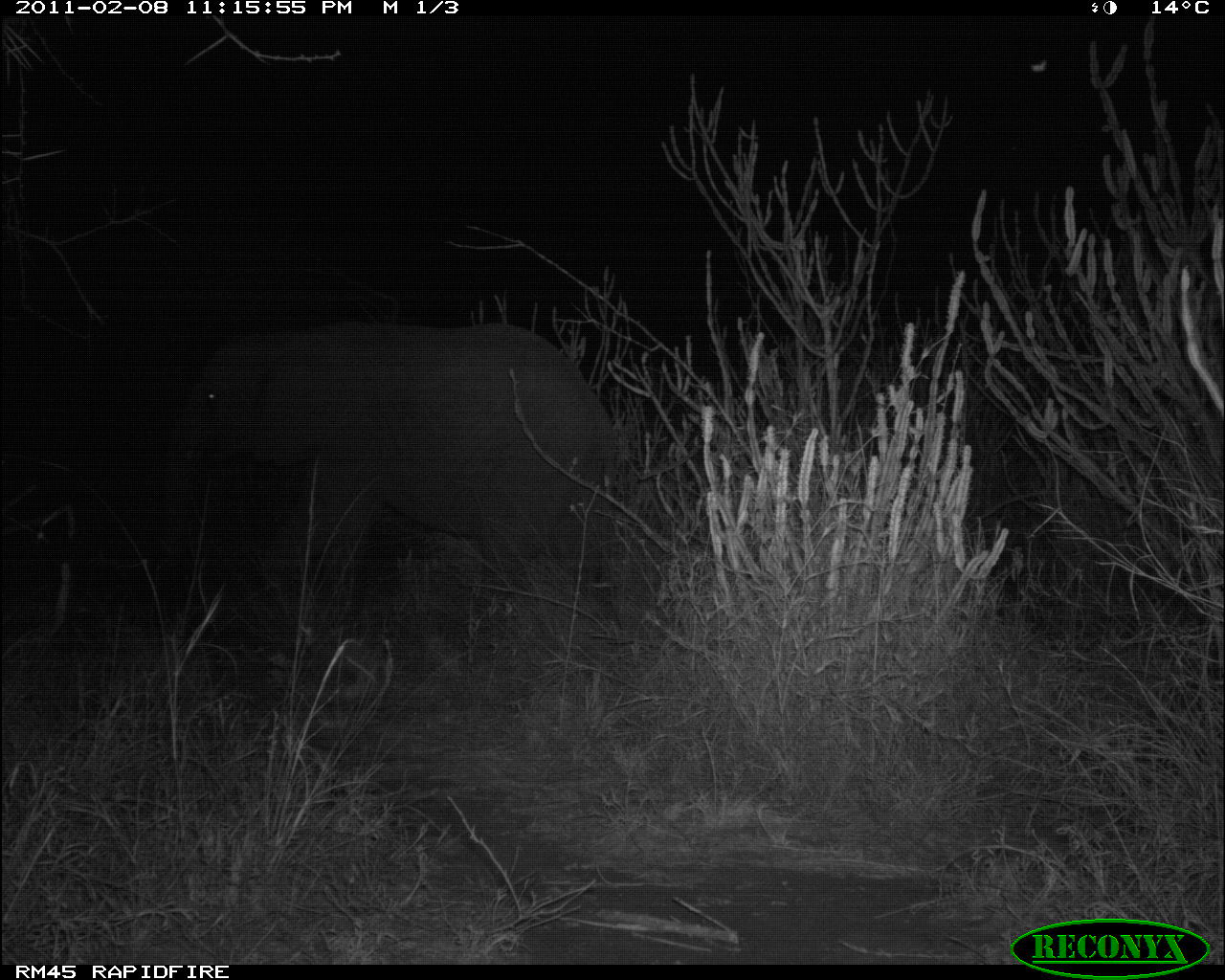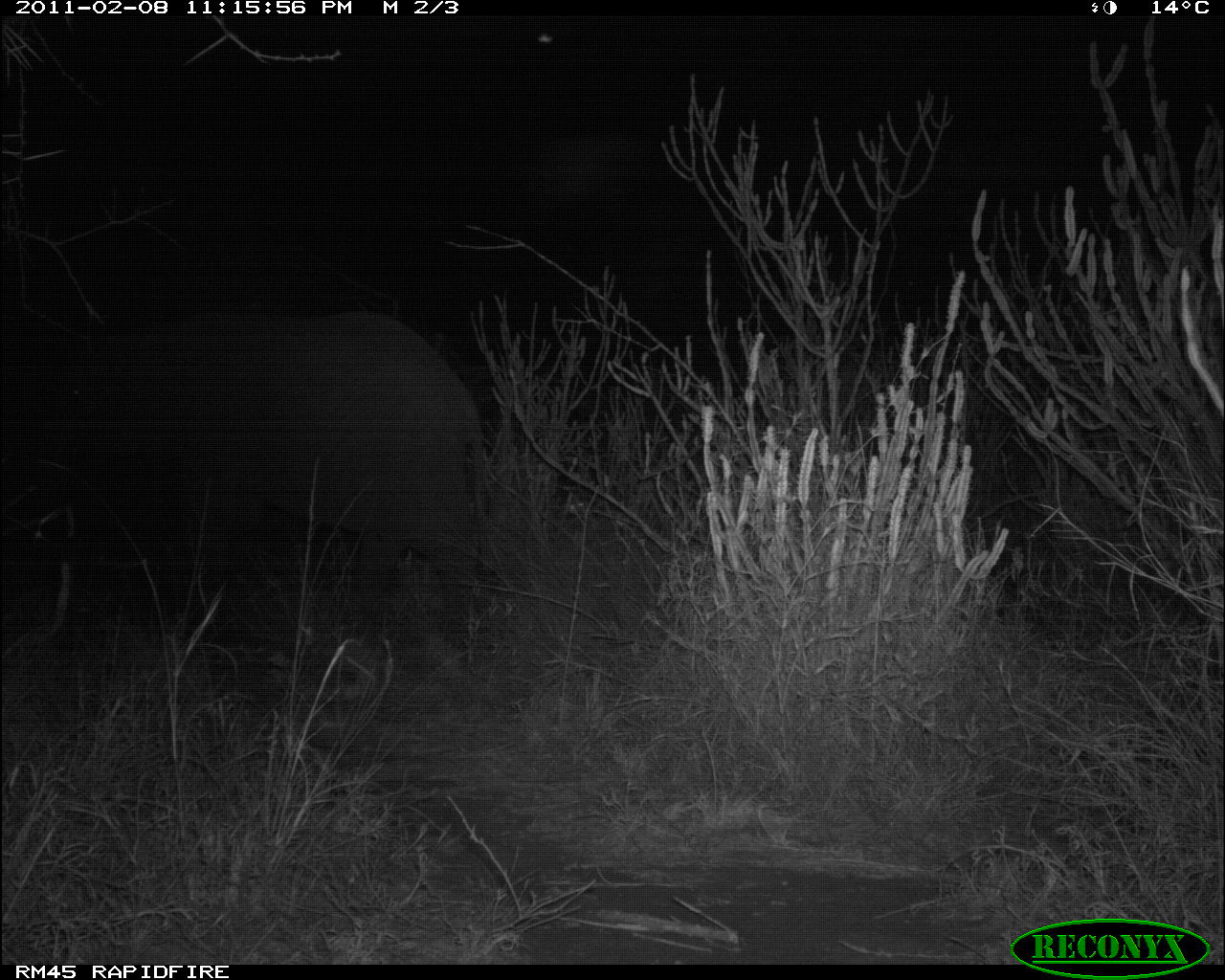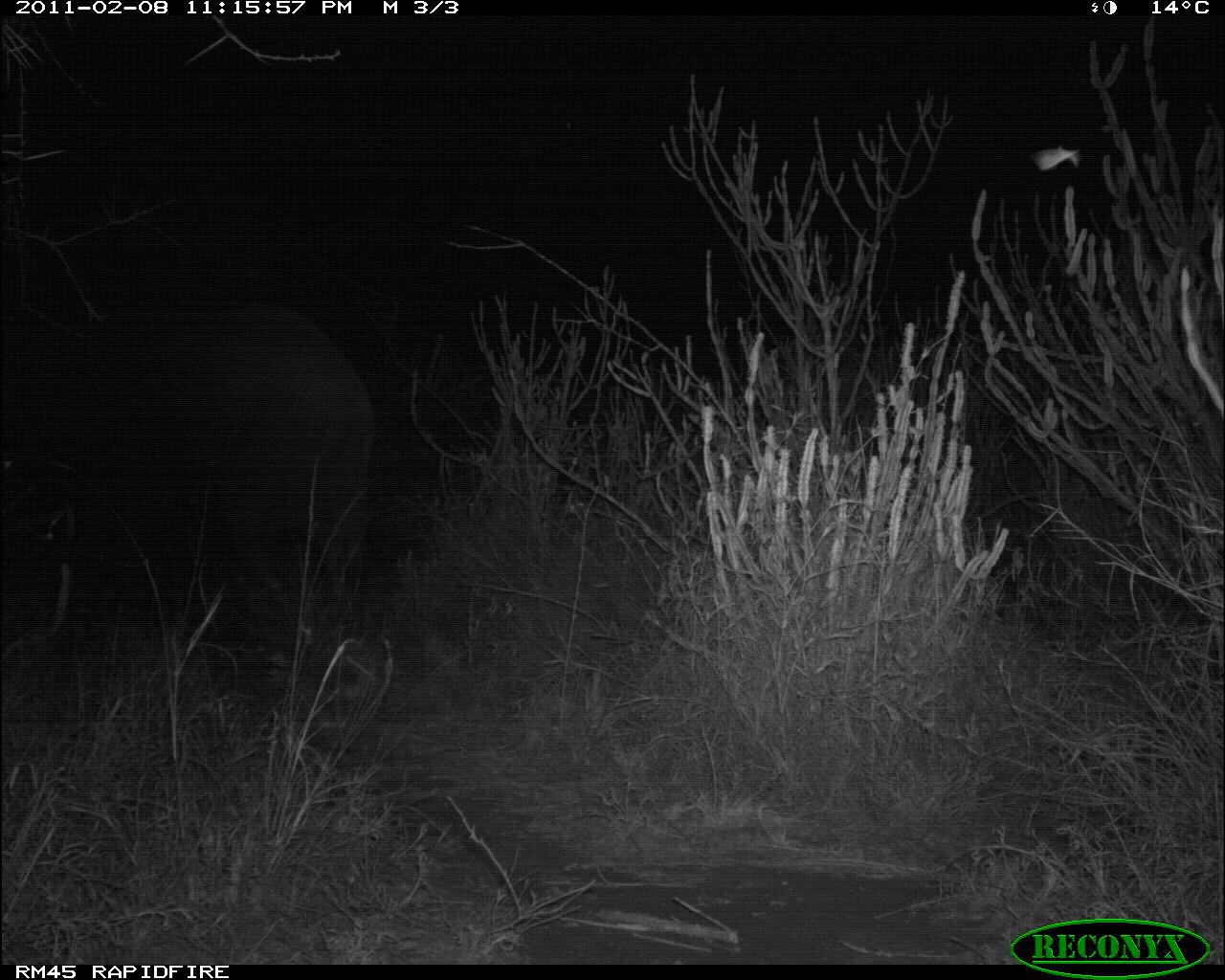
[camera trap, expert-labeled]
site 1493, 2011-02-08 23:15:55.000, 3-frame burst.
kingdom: Animalia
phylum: Chordata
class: Mammalia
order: Proboscidea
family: Elephantidae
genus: Loxodonta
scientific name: Loxodonta africana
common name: african bush elephant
Loxodonta africana (african bush elephant), count 1.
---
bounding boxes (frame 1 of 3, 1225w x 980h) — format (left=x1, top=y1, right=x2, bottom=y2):
loxodonta africana: (left=158, top=318, right=617, bottom=595)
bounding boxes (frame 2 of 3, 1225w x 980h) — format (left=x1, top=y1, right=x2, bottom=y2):
loxodonta africana: (left=31, top=303, right=488, bottom=599)